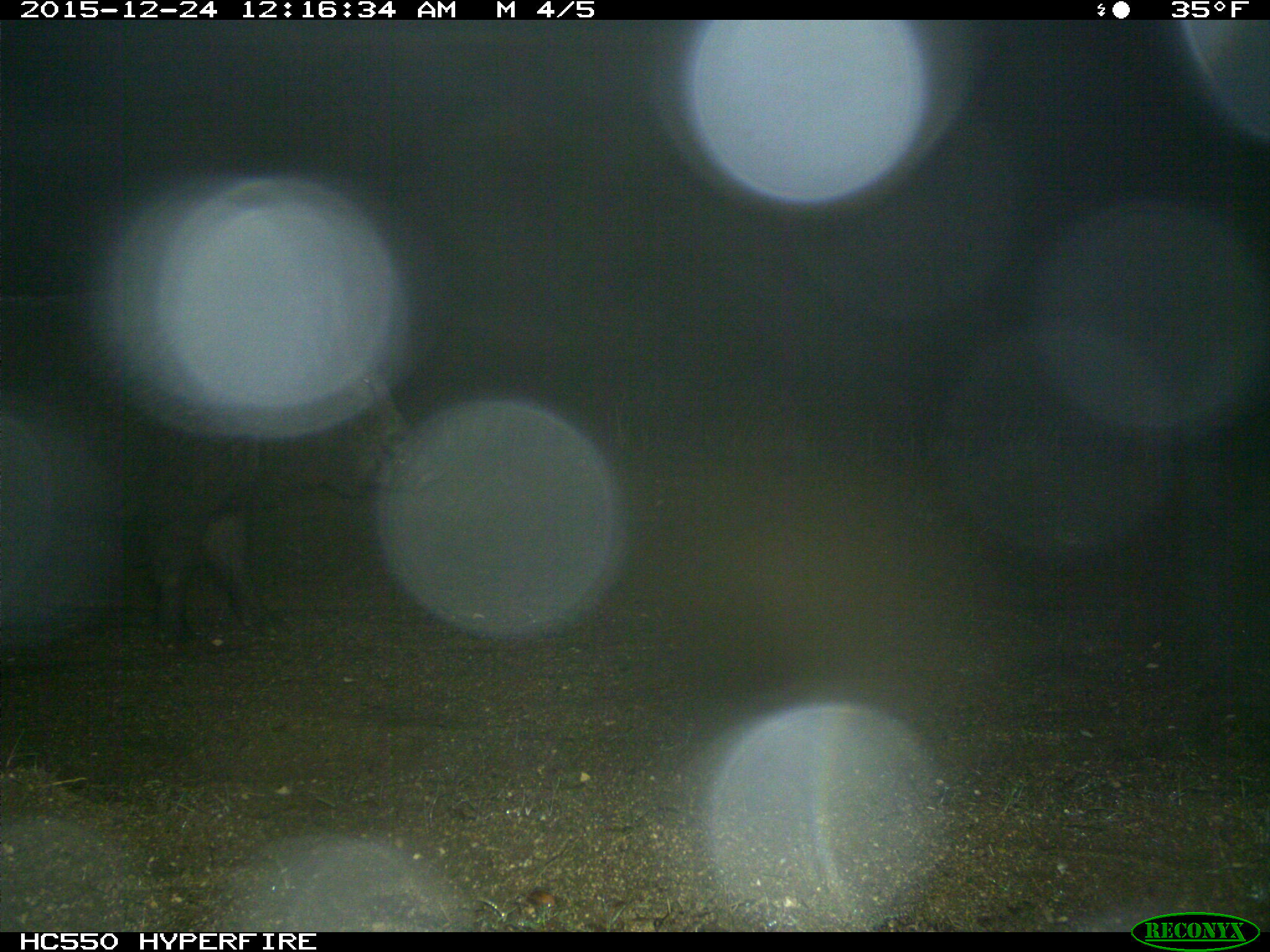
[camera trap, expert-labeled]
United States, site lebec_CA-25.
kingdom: Animalia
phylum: Chordata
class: Mammalia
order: Artiodactyla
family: Suidae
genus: Sus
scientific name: Sus scrofa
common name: wild boar